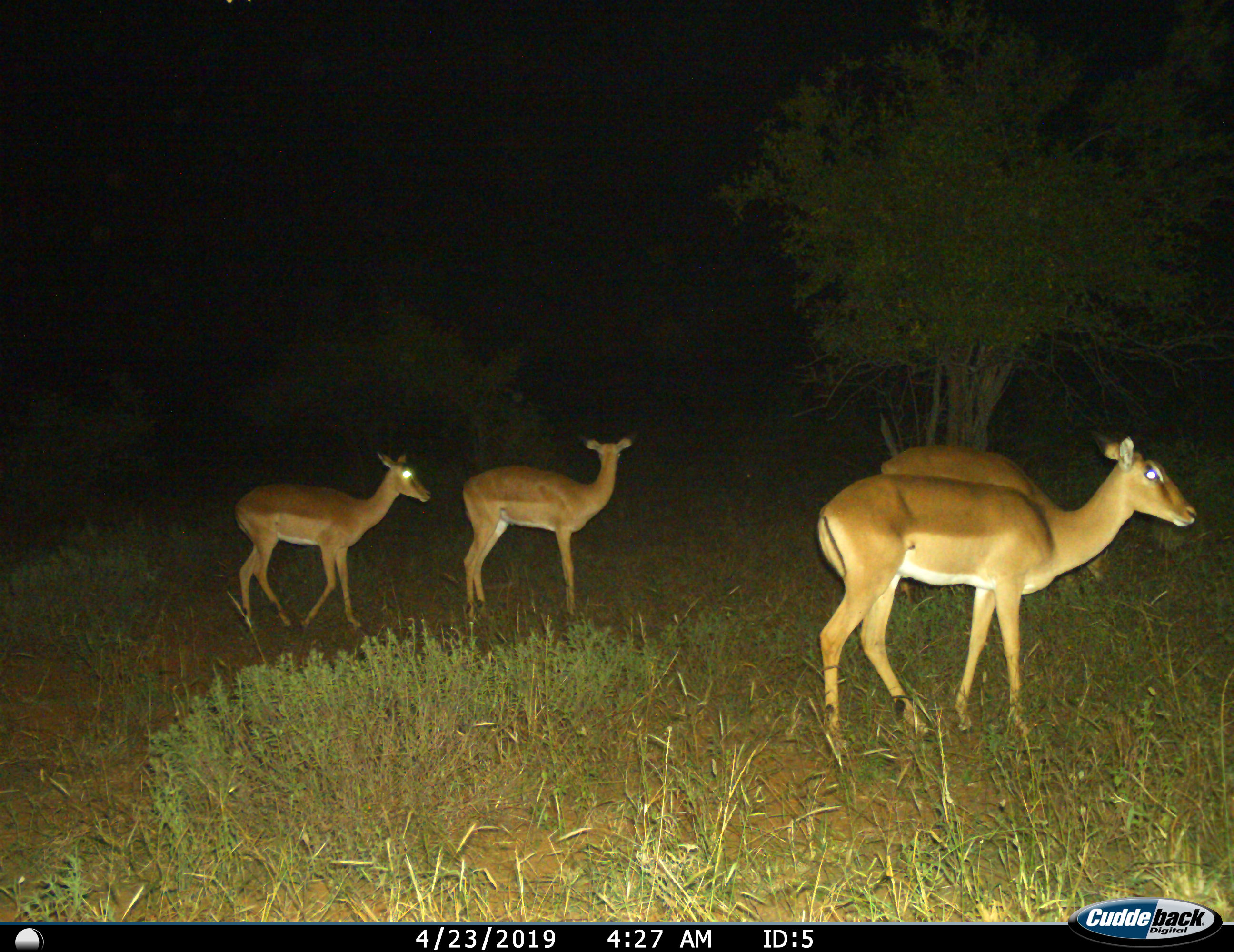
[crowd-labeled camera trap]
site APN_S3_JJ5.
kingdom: Animalia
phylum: Chordata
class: Mammalia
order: Artiodactyla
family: Bovidae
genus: Aepyceros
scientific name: Aepyceros melampus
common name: impala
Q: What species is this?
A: Impala (Aepyceros melampus).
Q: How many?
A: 4.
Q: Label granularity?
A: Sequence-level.